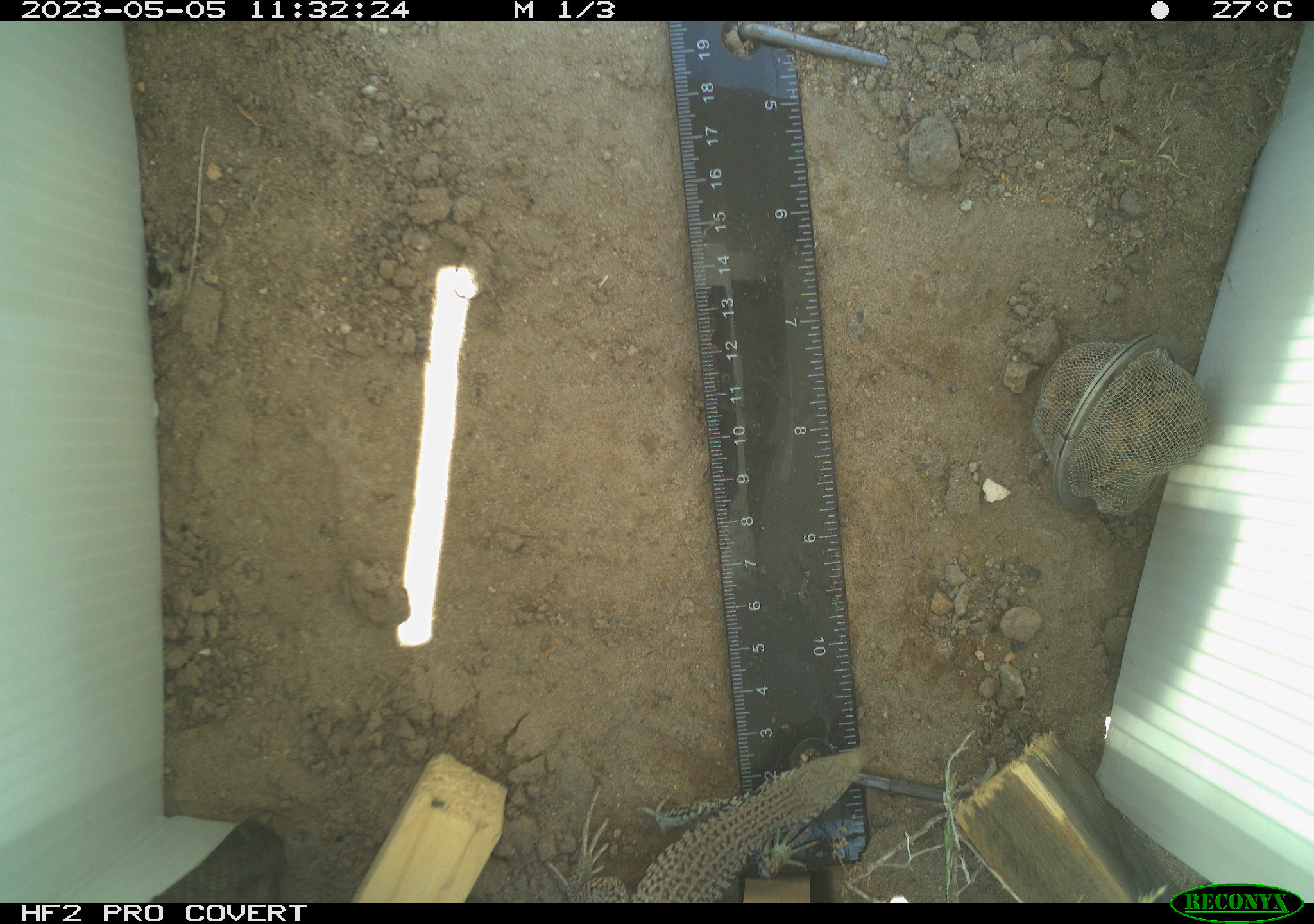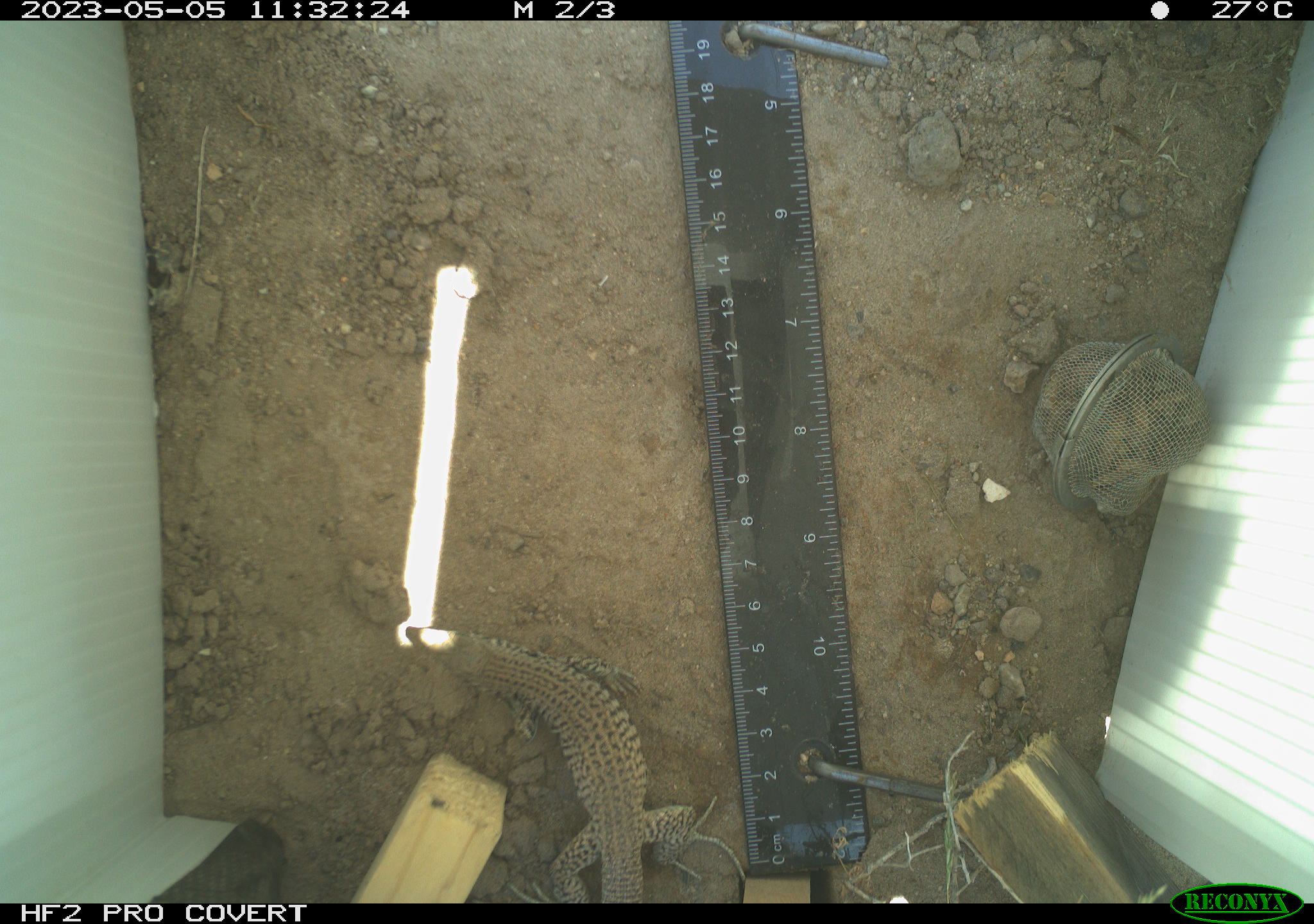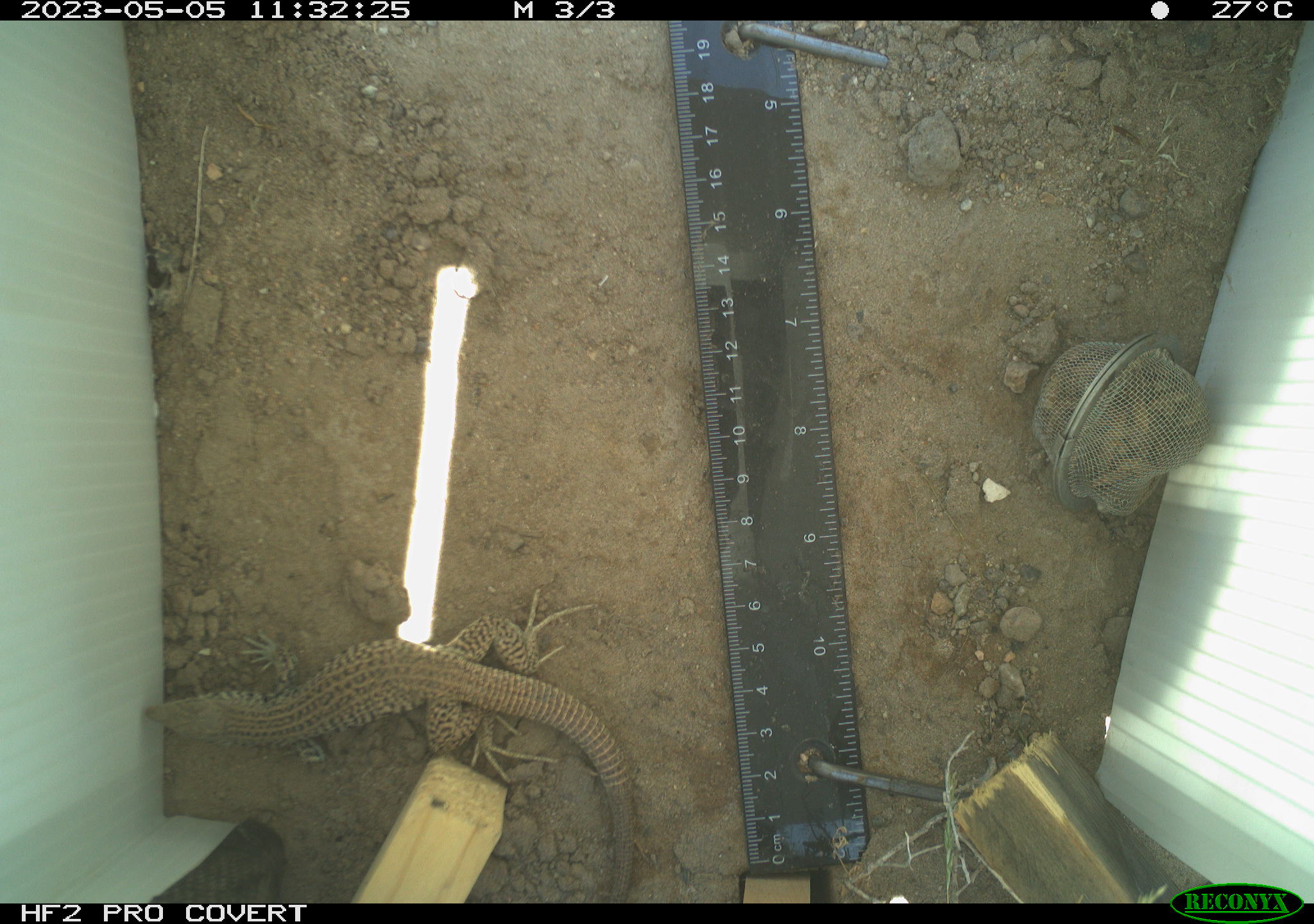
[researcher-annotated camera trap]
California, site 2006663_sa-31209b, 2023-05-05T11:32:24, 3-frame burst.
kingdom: Animalia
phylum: Chordata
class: Reptilia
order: Squamata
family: Teiidae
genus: Aspidoscelis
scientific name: Aspidoscelis tigris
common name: western whiptail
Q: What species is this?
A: Western whiptail (Aspidoscelis tigris).